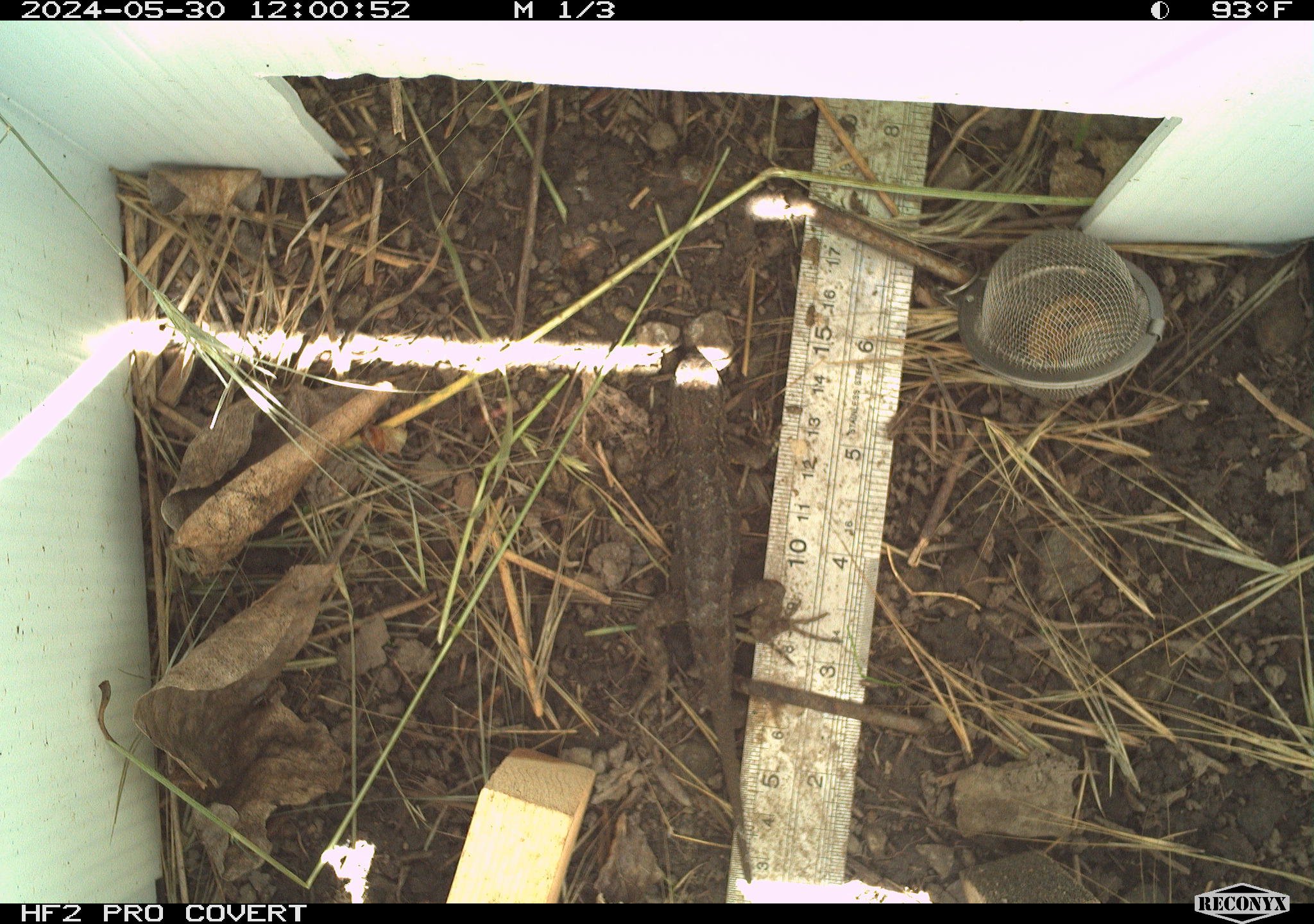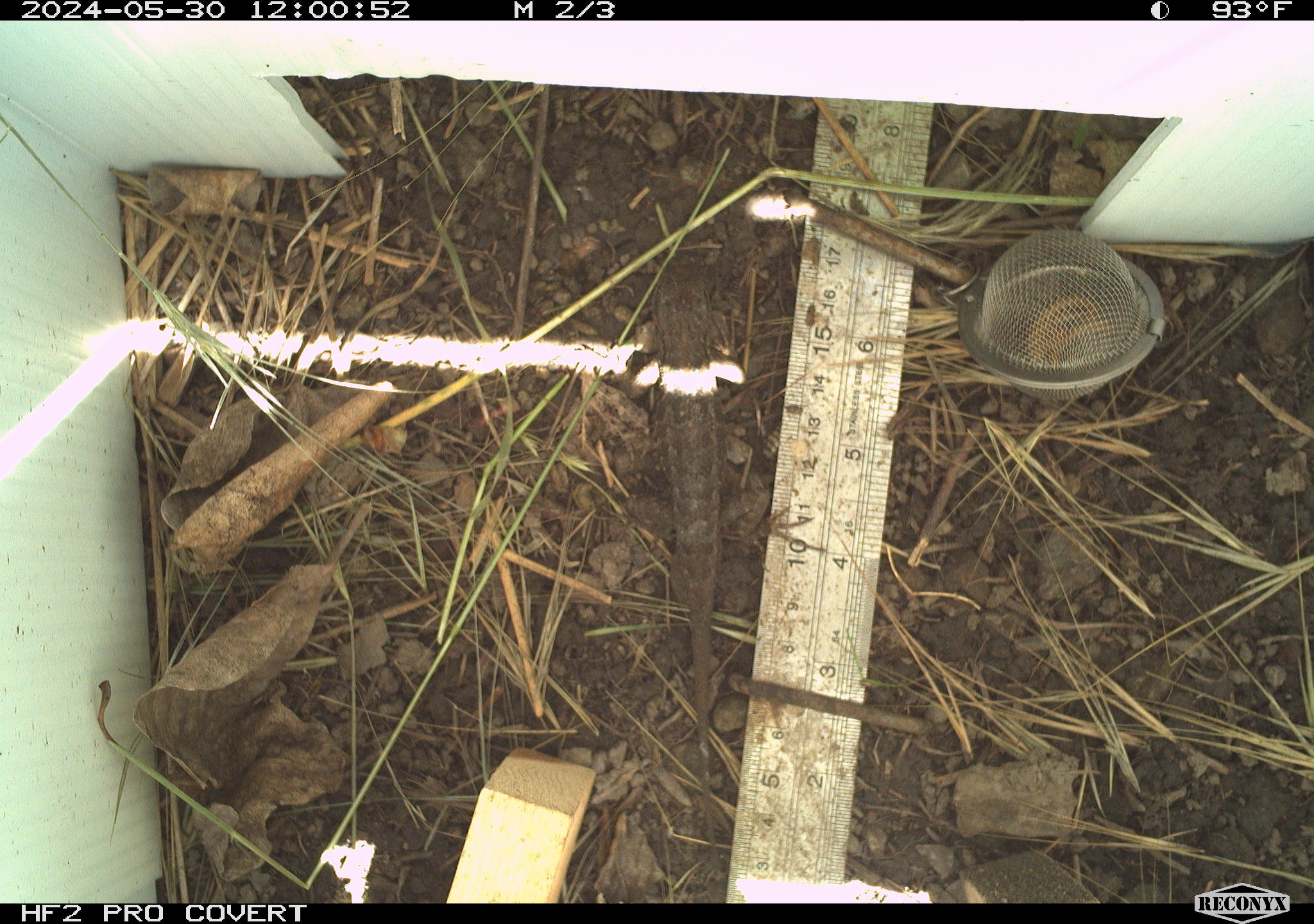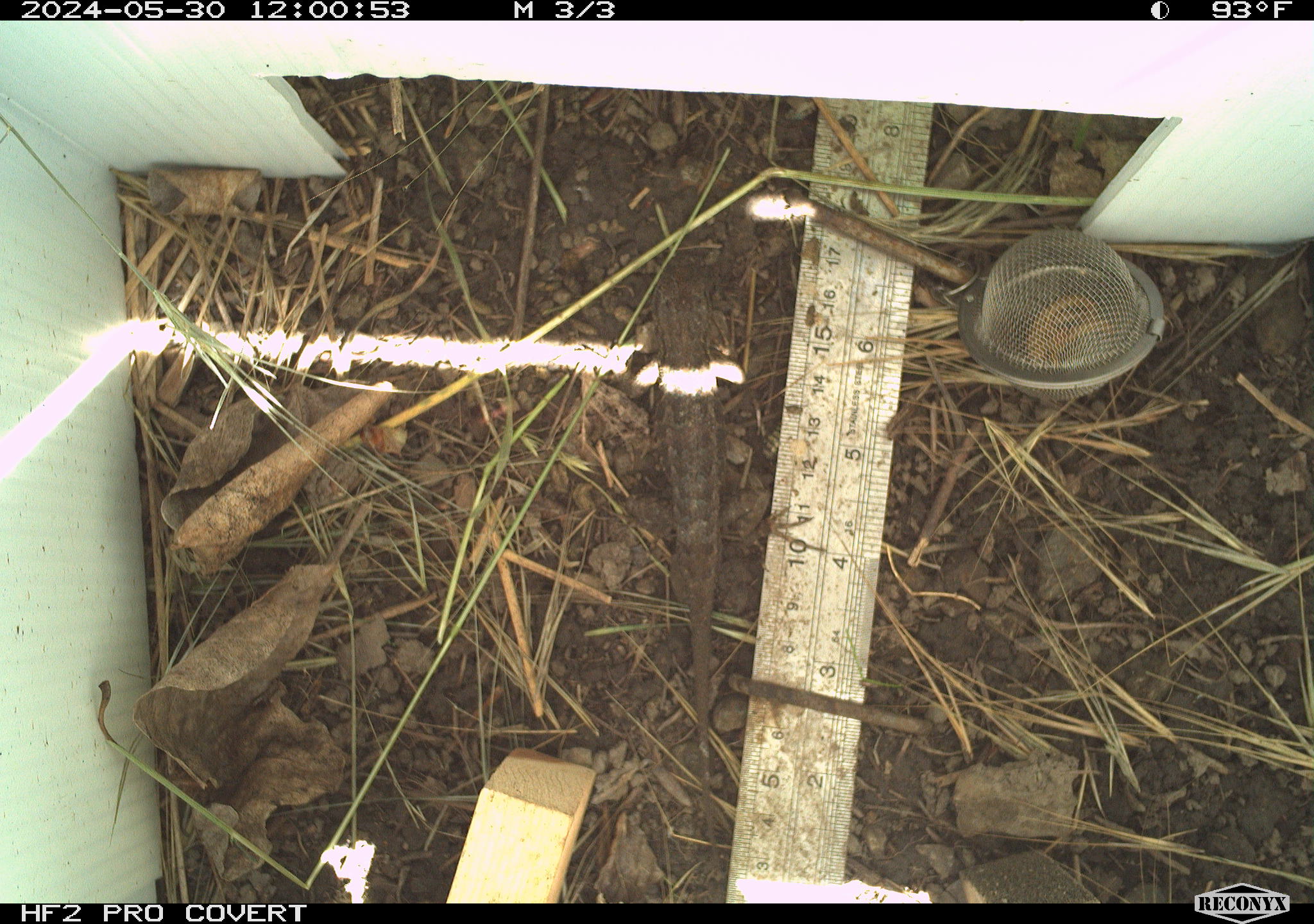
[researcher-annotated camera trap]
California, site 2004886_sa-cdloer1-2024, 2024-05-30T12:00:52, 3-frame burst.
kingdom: Animalia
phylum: Chordata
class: Reptilia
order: Squamata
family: Phrynosomatidae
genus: Sceloporus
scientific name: Sceloporus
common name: spiny lizards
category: sceloporus species